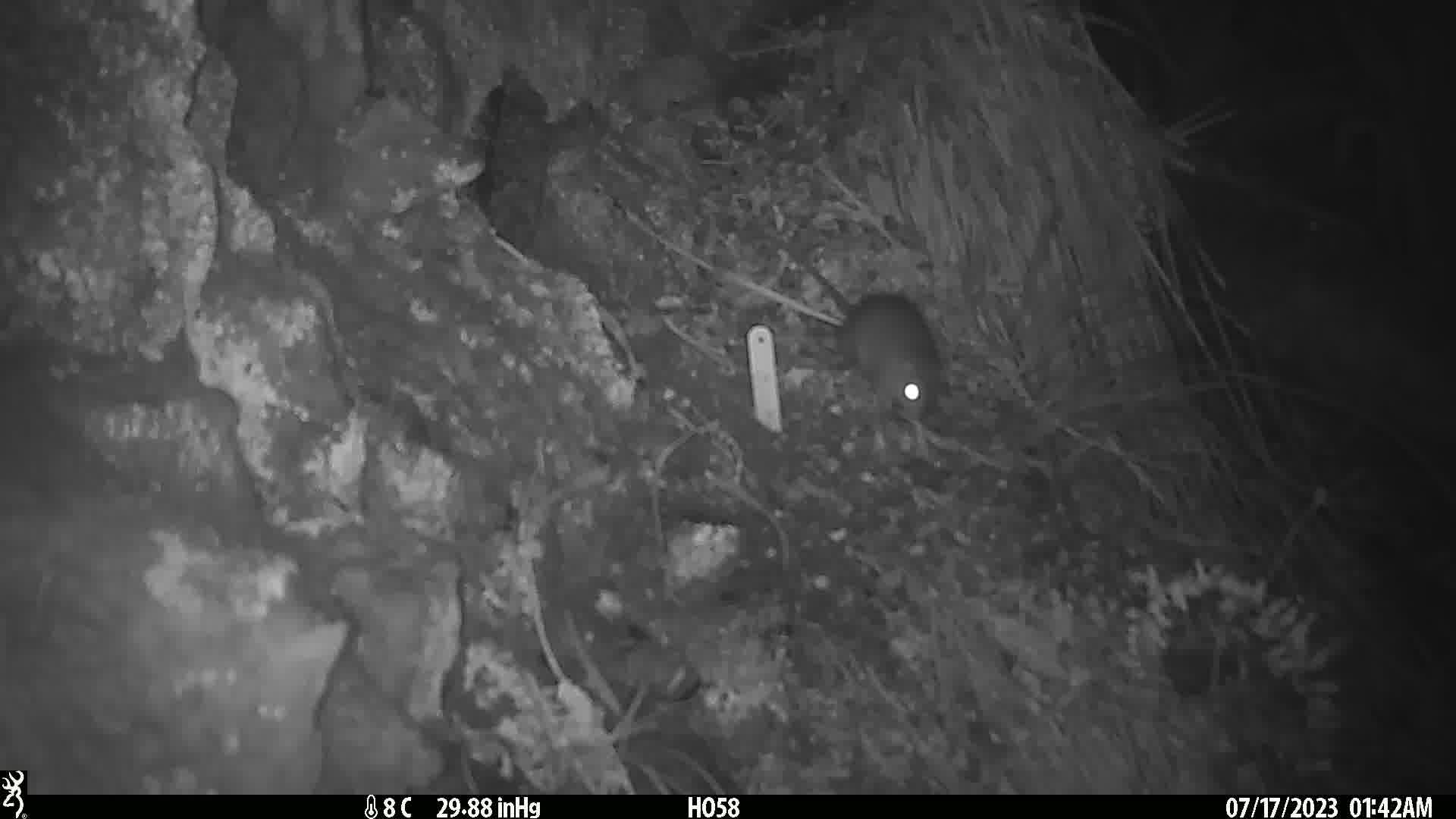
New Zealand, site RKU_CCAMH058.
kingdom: Animalia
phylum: Chordata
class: Mammalia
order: Rodentia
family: Muridae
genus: Rattus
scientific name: Rattus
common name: rat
Rat (Rattus).